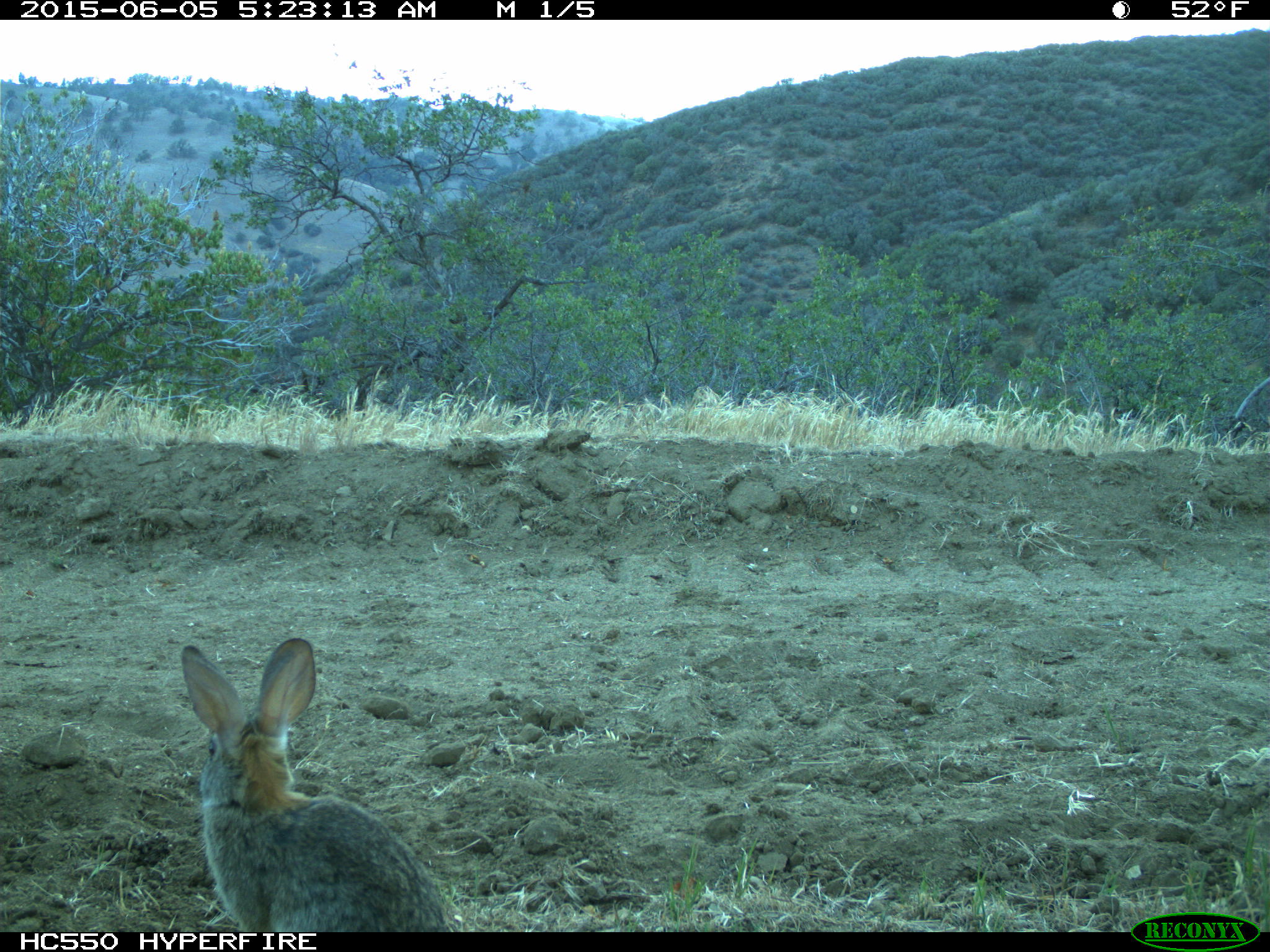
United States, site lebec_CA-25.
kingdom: Animalia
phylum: Chordata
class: Mammalia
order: Lagomorpha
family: Leporidae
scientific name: Leporidae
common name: rabbits and hares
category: unidentified rabbit